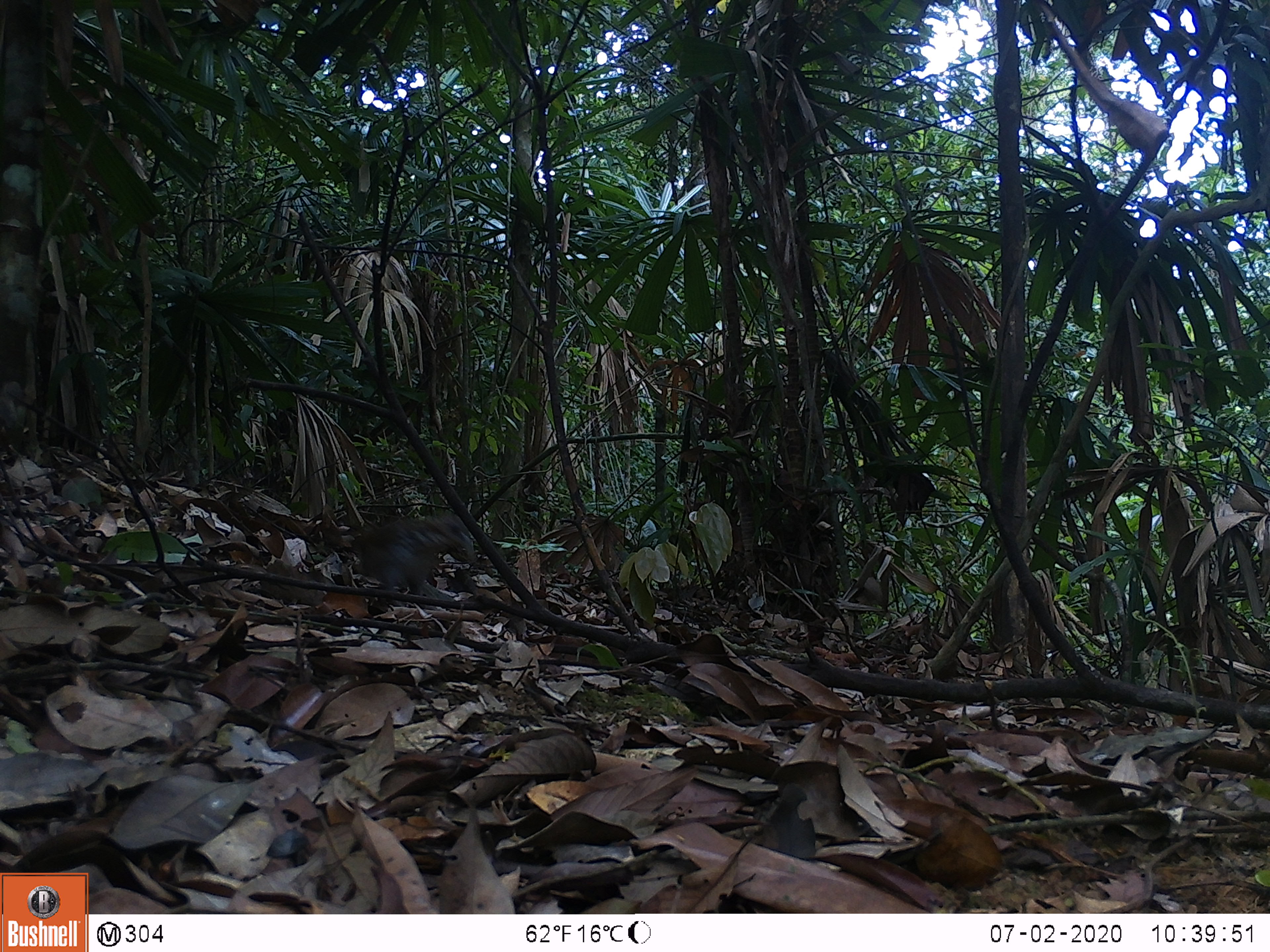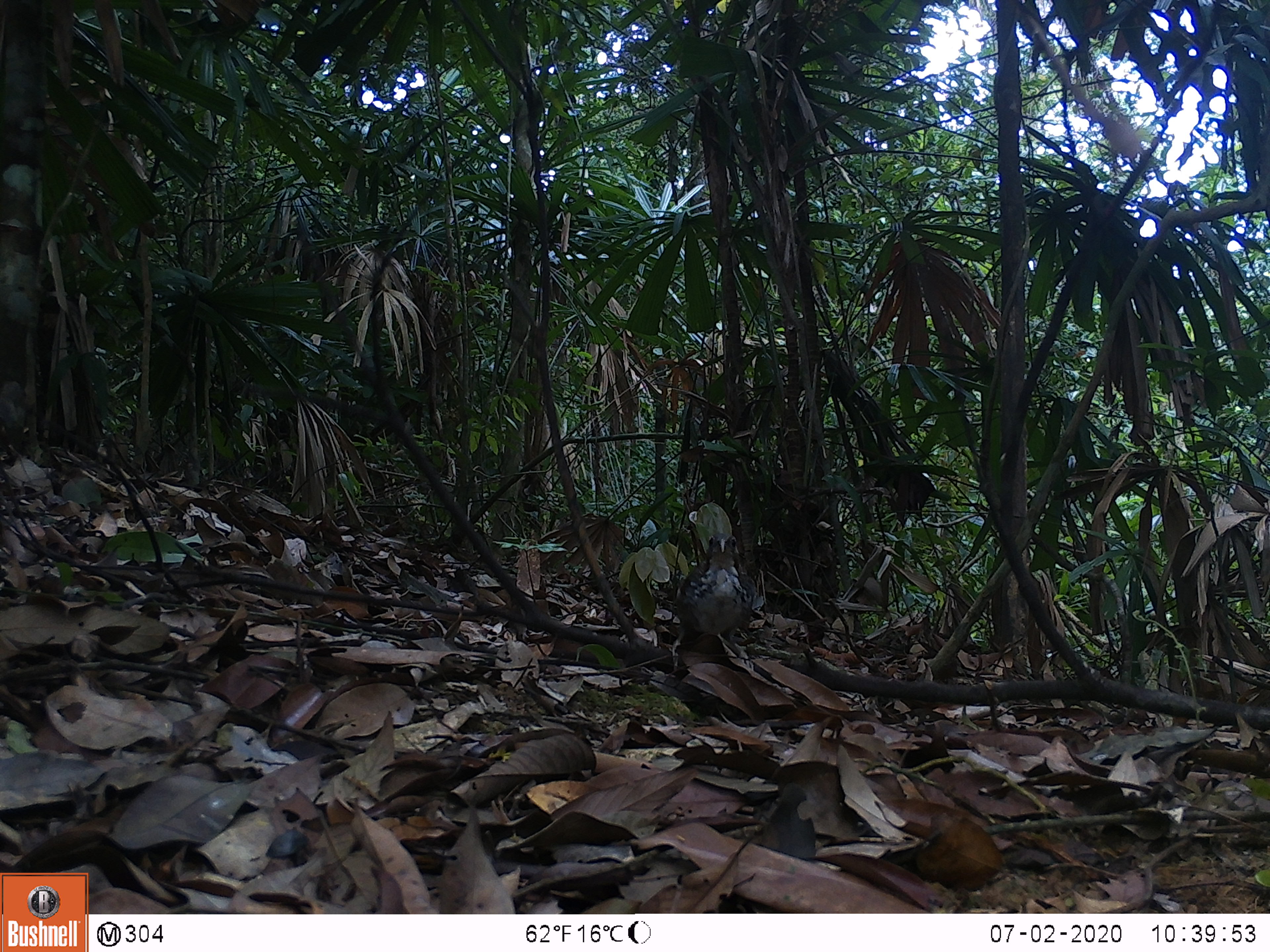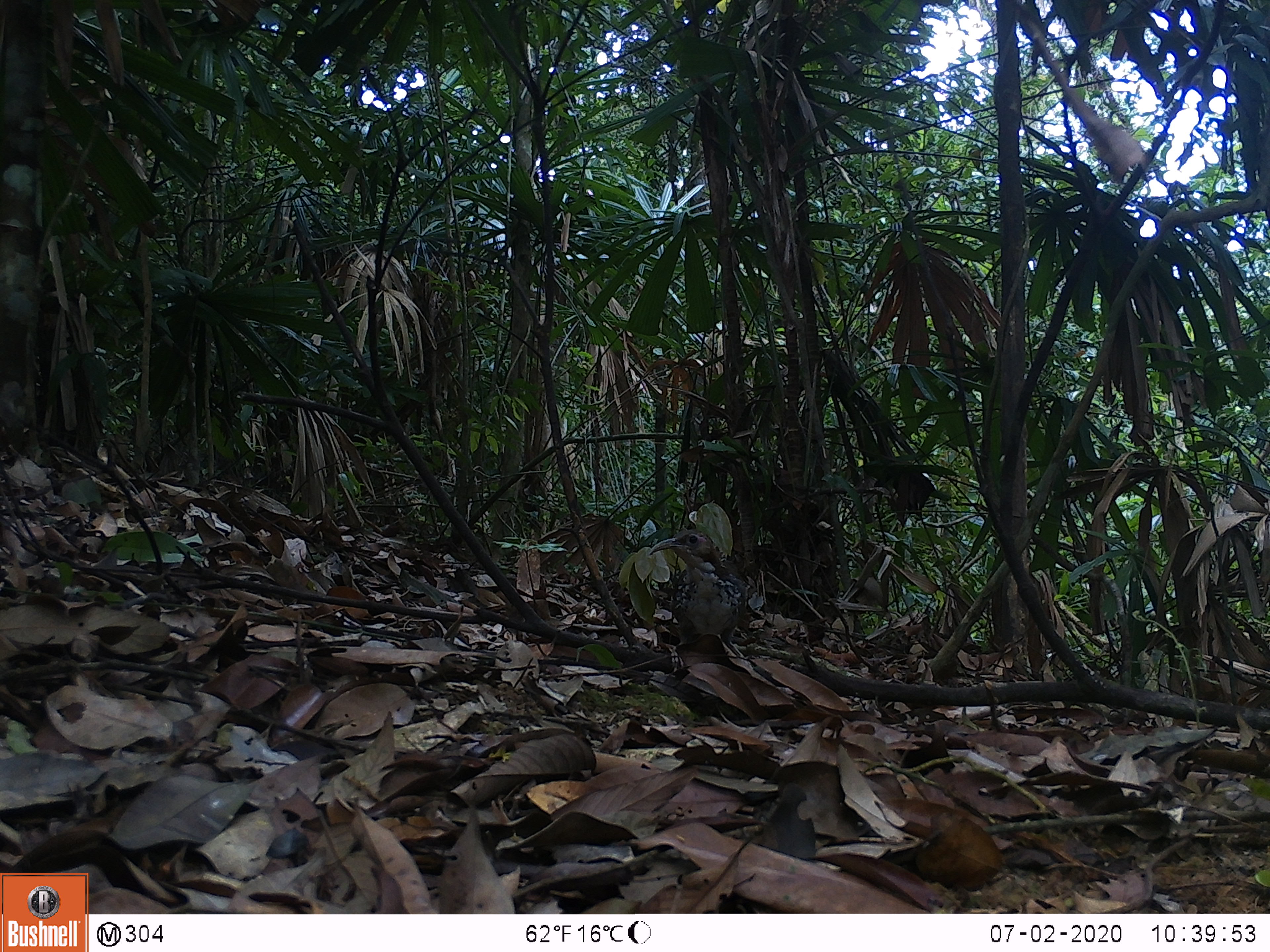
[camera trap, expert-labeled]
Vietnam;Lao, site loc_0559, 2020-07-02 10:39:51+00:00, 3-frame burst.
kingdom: Animalia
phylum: Chordata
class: Aves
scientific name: Aves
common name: bird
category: unidentified bird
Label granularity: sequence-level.